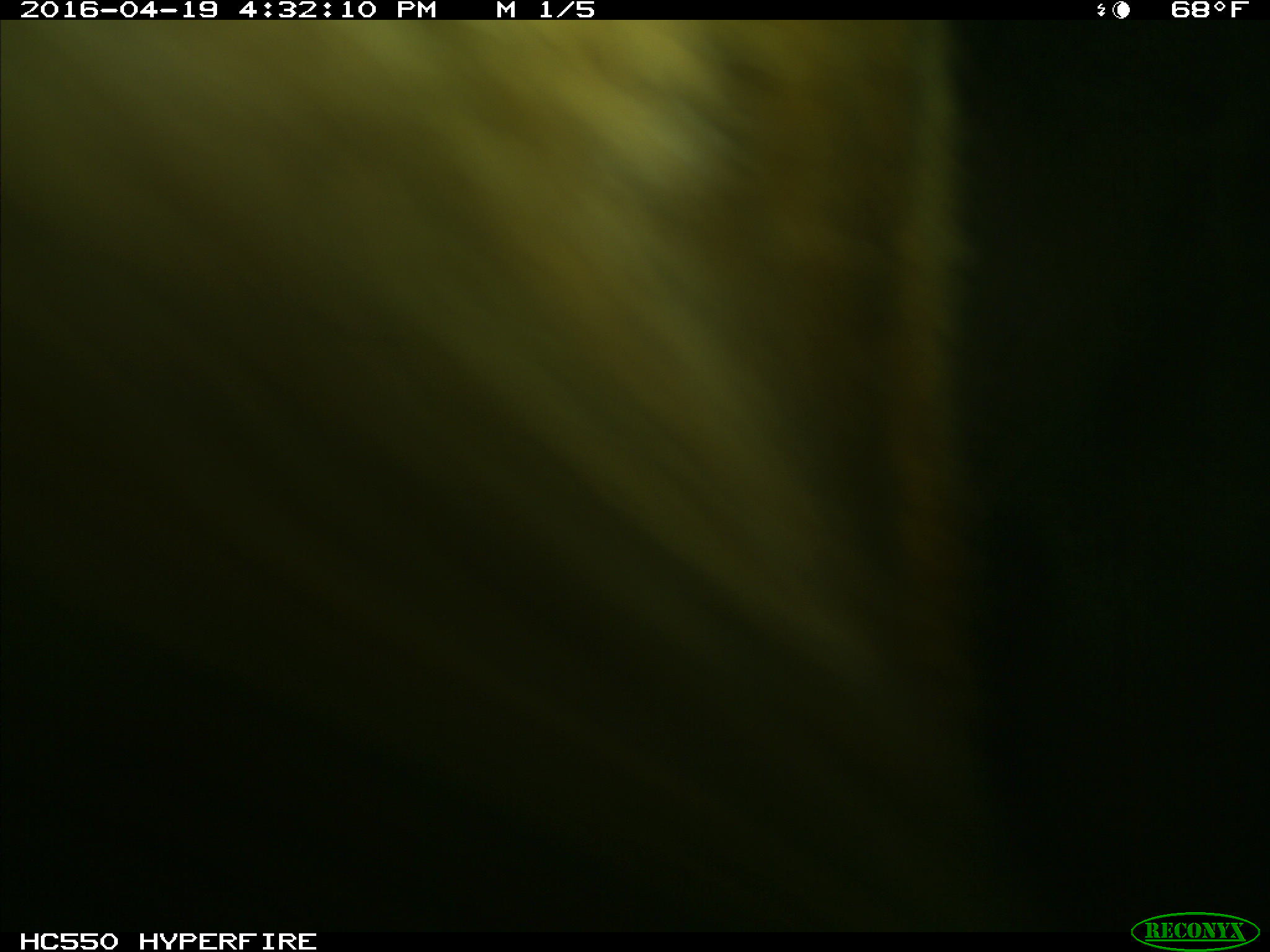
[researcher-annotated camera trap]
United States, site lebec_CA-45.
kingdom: Animalia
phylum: Chordata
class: Mammalia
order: Artiodactyla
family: Bovidae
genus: Bos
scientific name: Bos taurus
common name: domestic cow